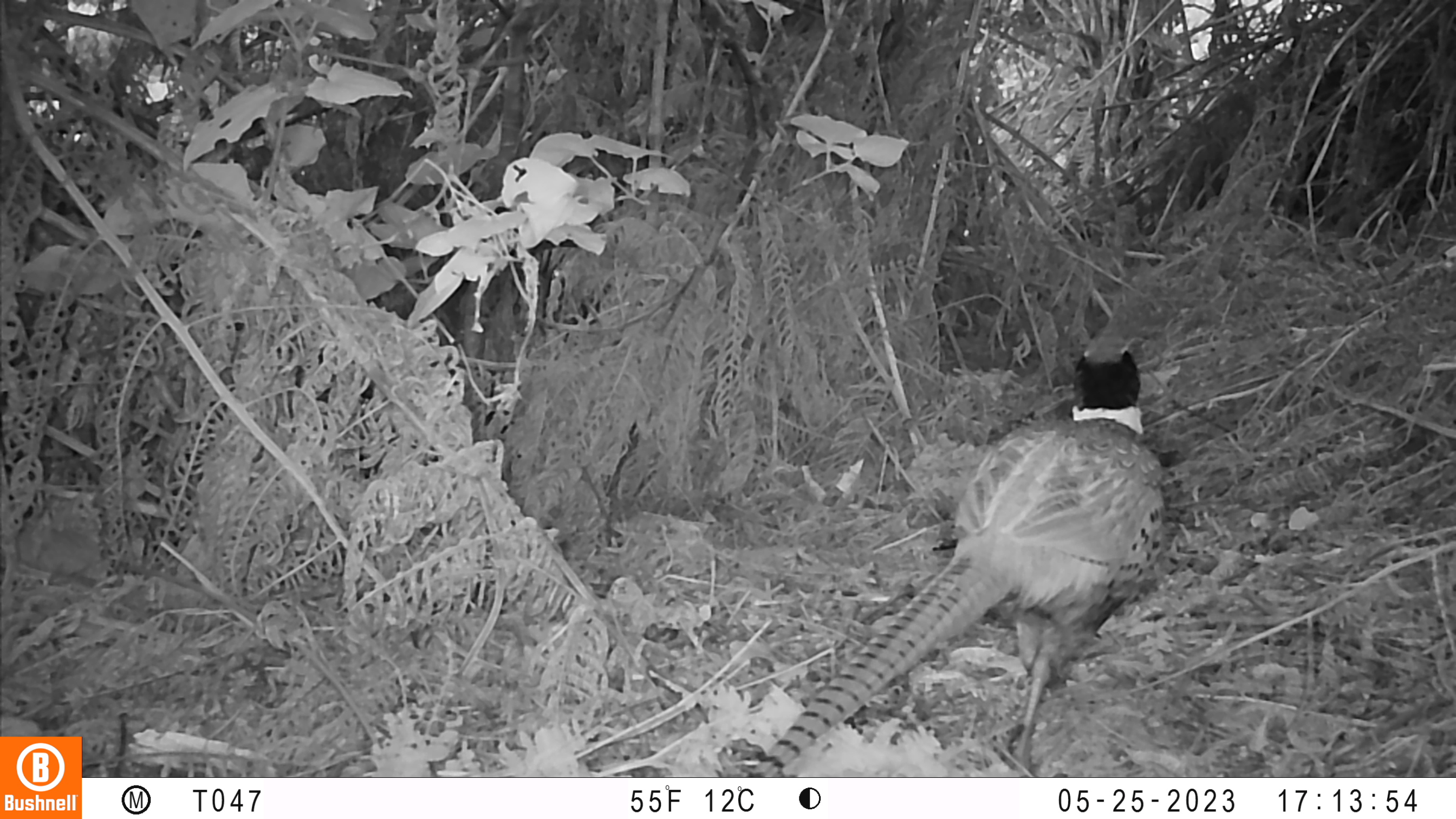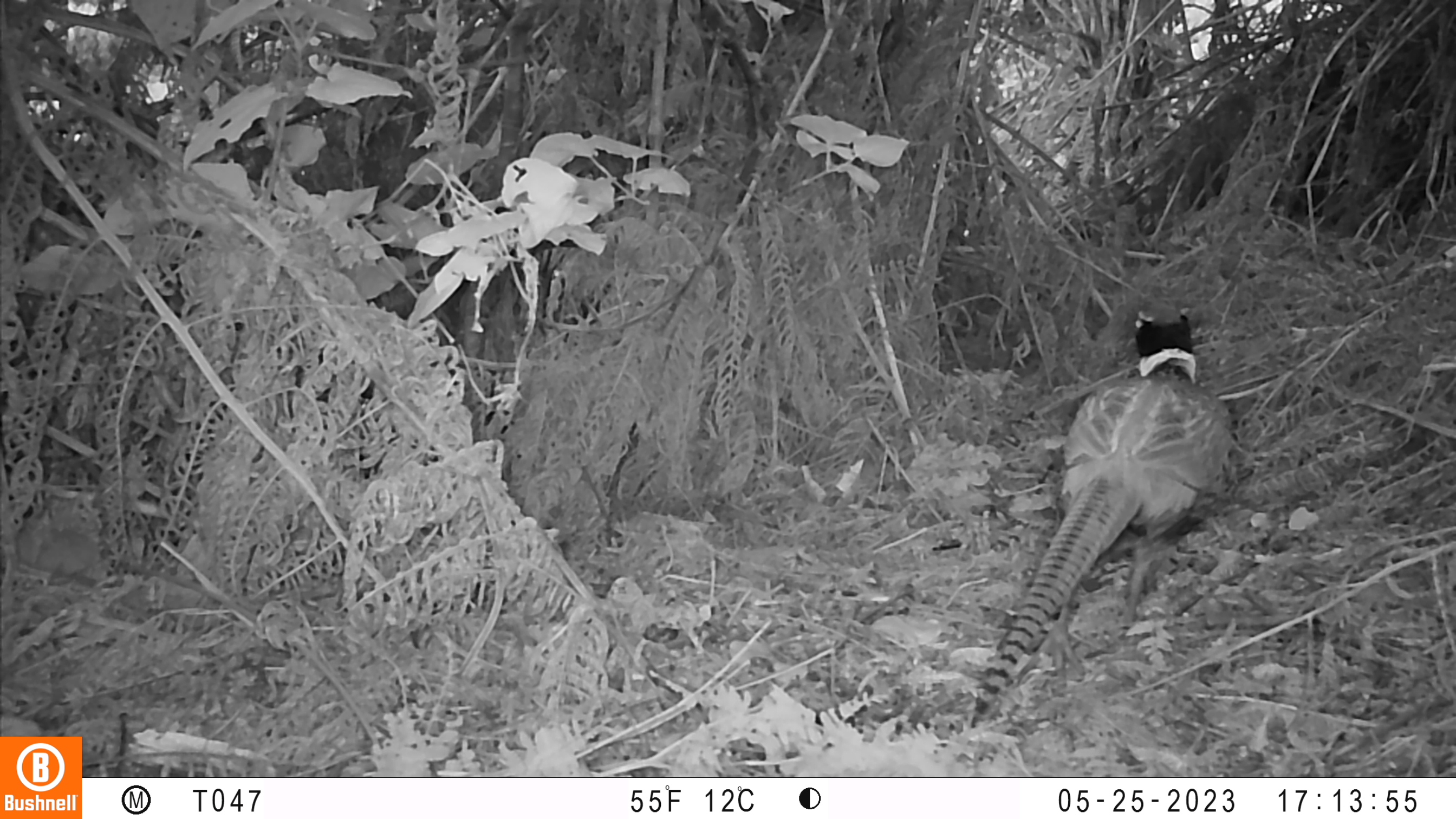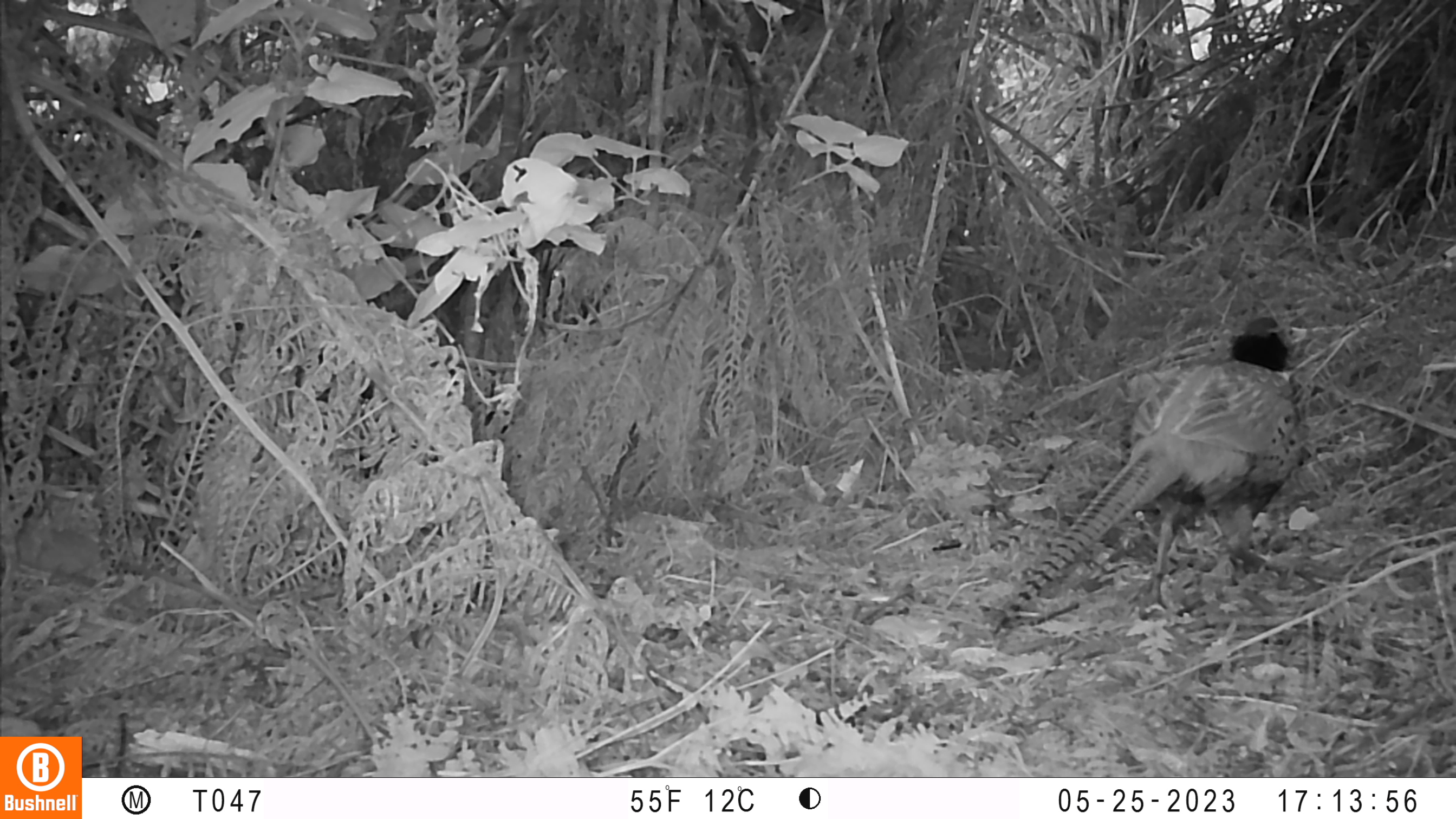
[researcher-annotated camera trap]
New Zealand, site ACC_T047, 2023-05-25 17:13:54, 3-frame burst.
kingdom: Animalia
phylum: Chordata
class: Aves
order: Galliformes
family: Phasianidae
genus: Phasianus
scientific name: Phasianus colchicus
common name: common pheasant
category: pheasant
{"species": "pheasant (common pheasant) (Phasianus colchicus)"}